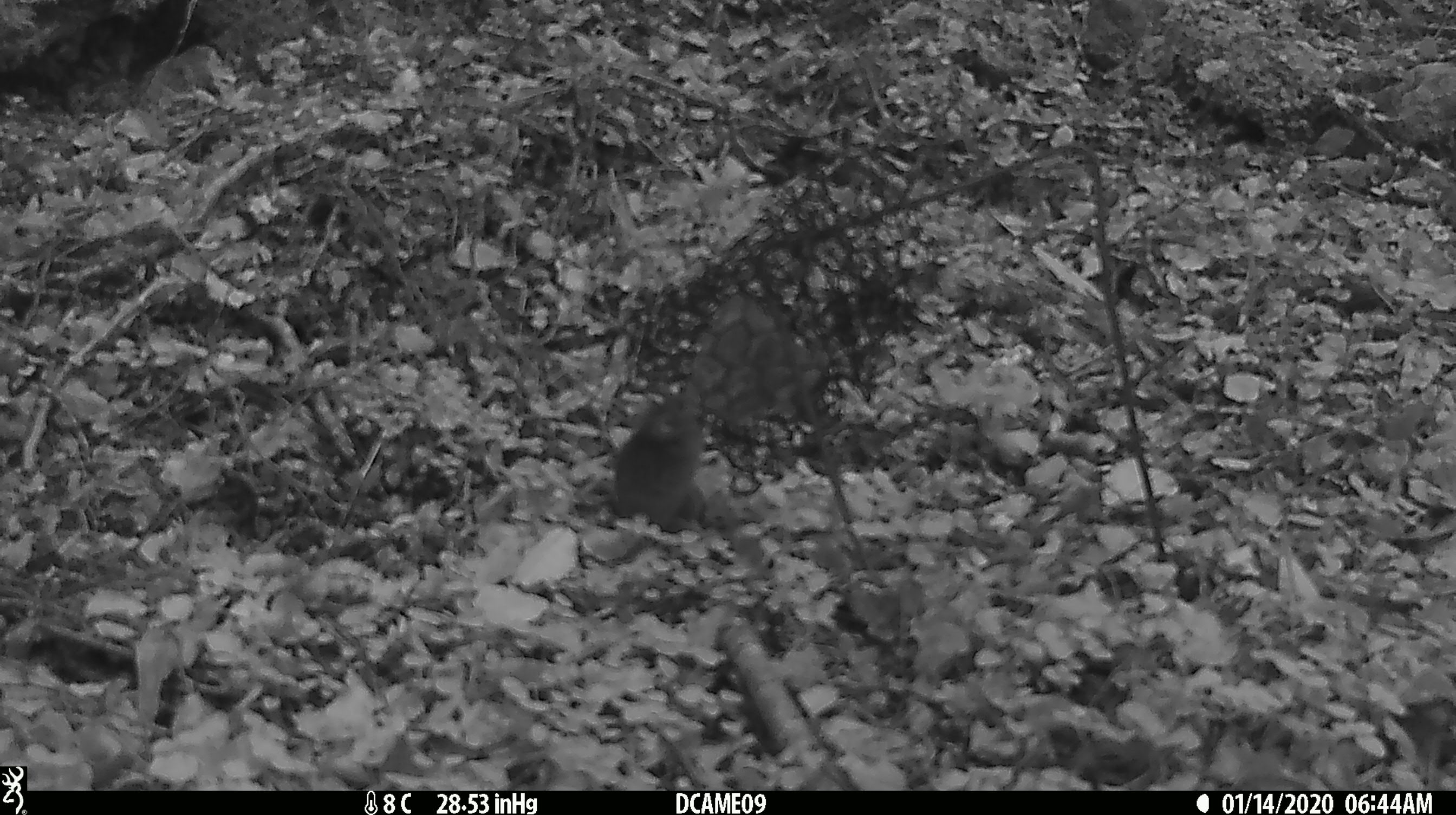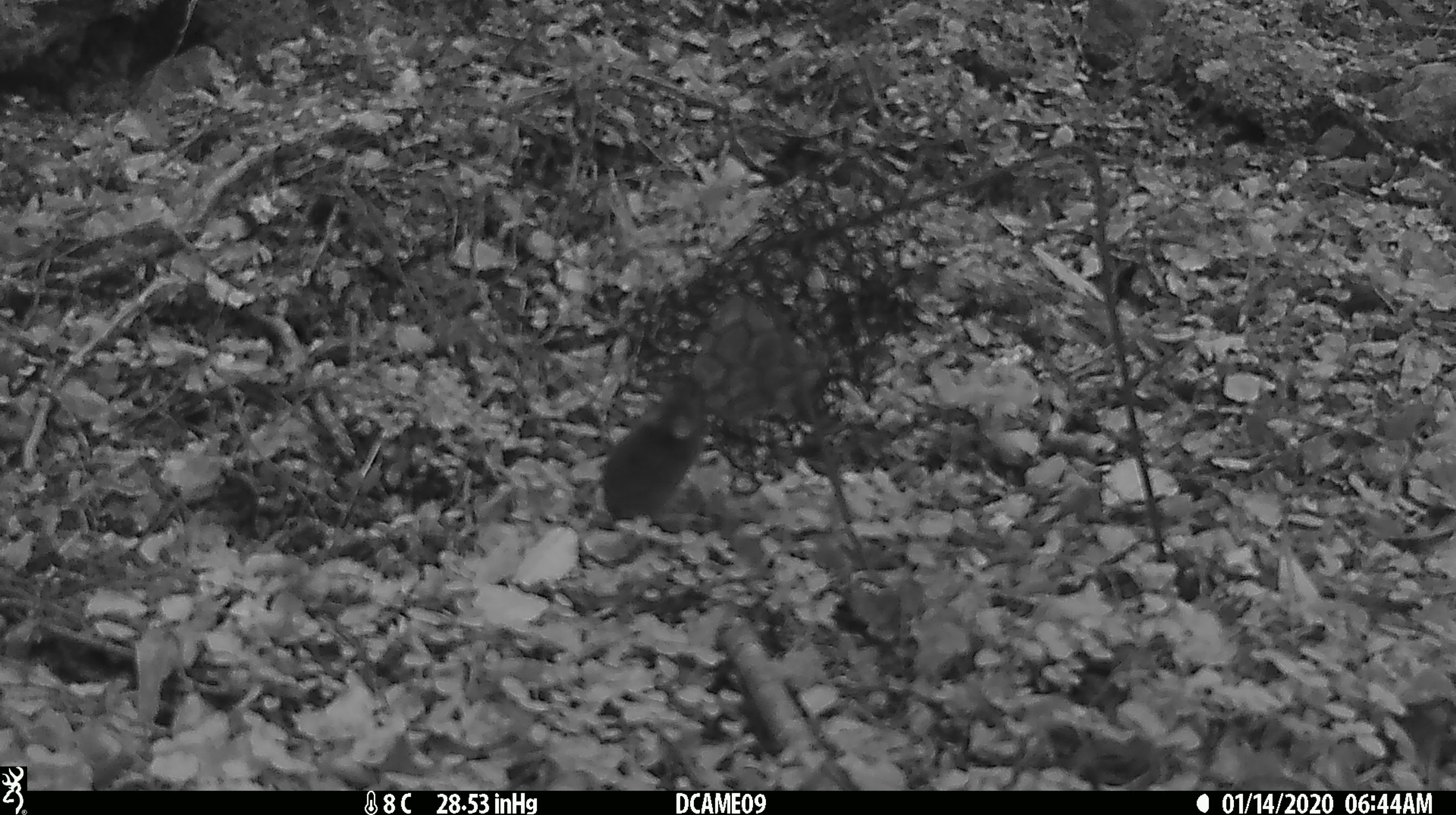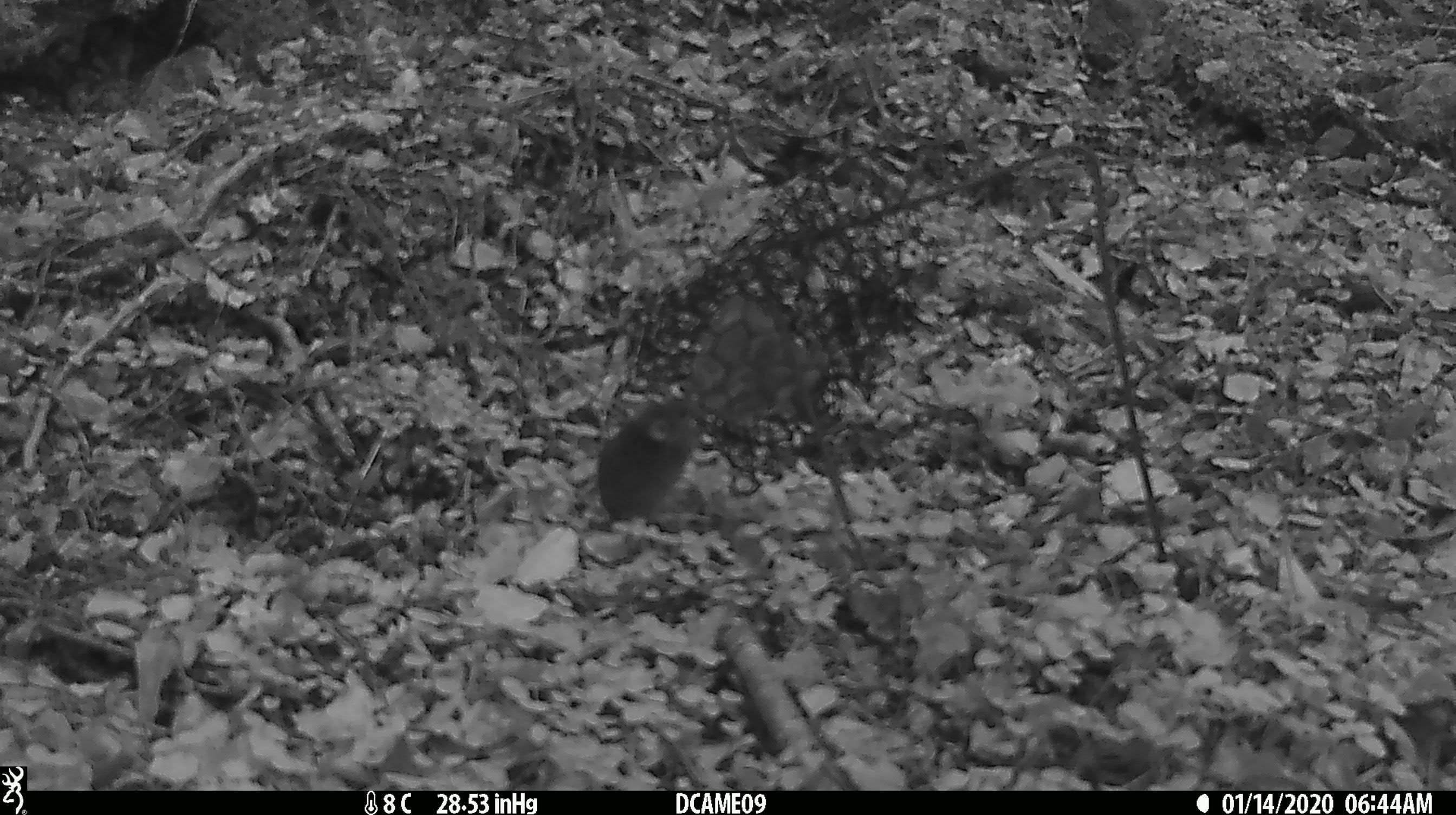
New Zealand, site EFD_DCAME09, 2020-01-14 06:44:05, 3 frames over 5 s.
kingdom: Animalia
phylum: Chordata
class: Mammalia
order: Rodentia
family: Muridae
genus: Mus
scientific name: Mus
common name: mouse